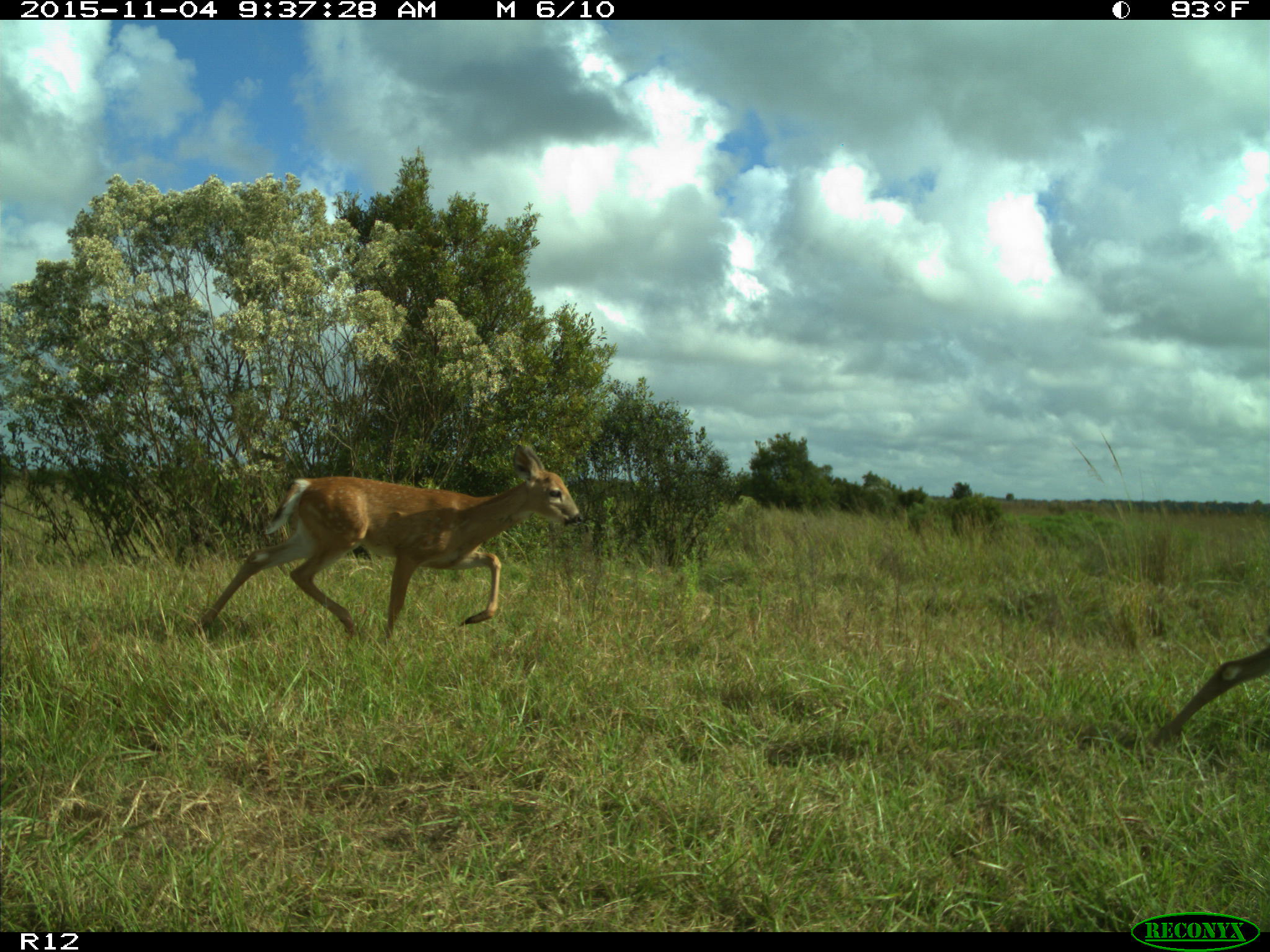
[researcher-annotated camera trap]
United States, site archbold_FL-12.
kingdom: Animalia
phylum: Chordata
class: Mammalia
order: Artiodactyla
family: Cervidae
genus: Odocoileus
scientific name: Odocoileus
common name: deer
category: unidentified deer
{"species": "unidentified deer (deer) (Odocoileus)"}